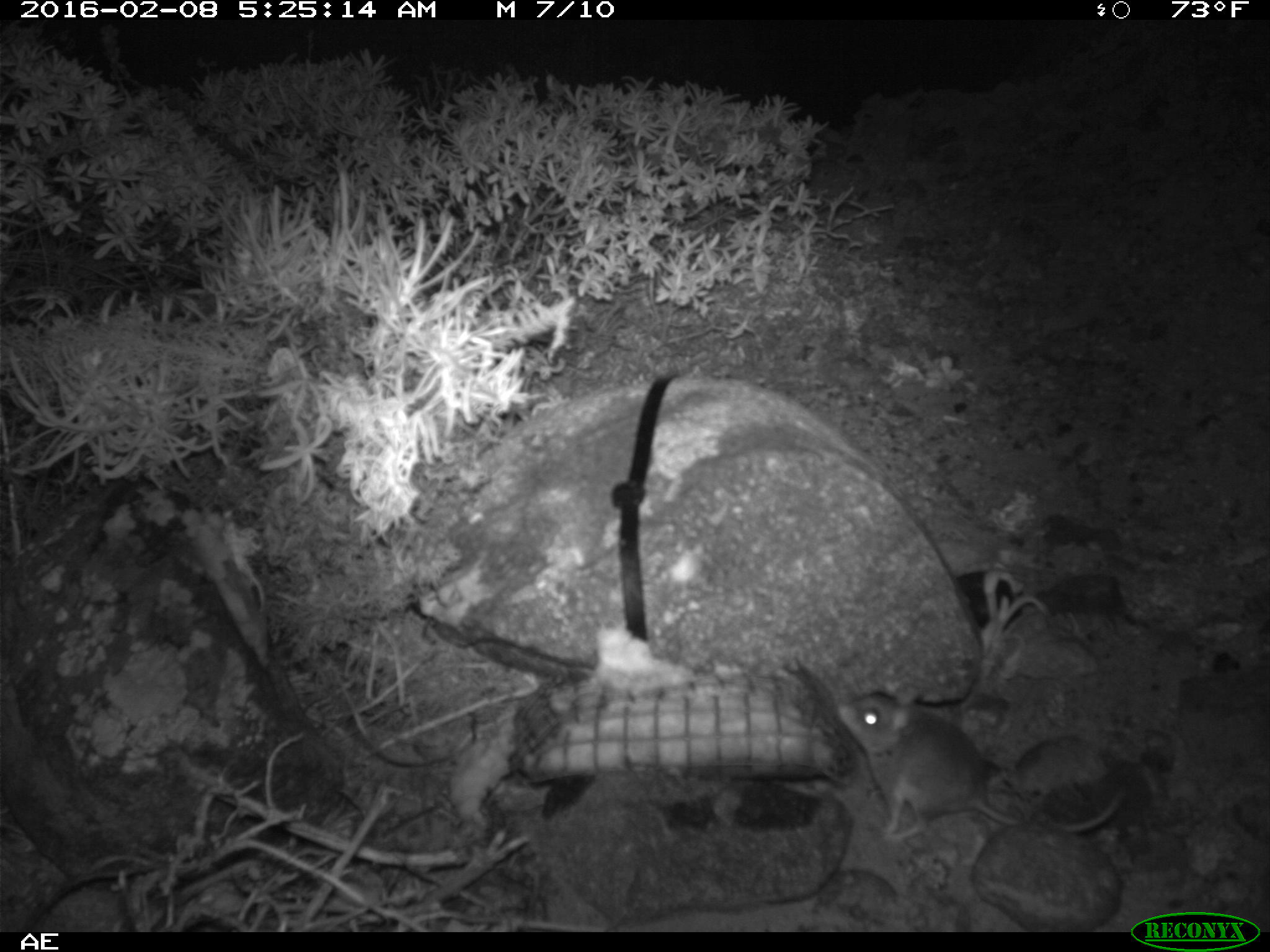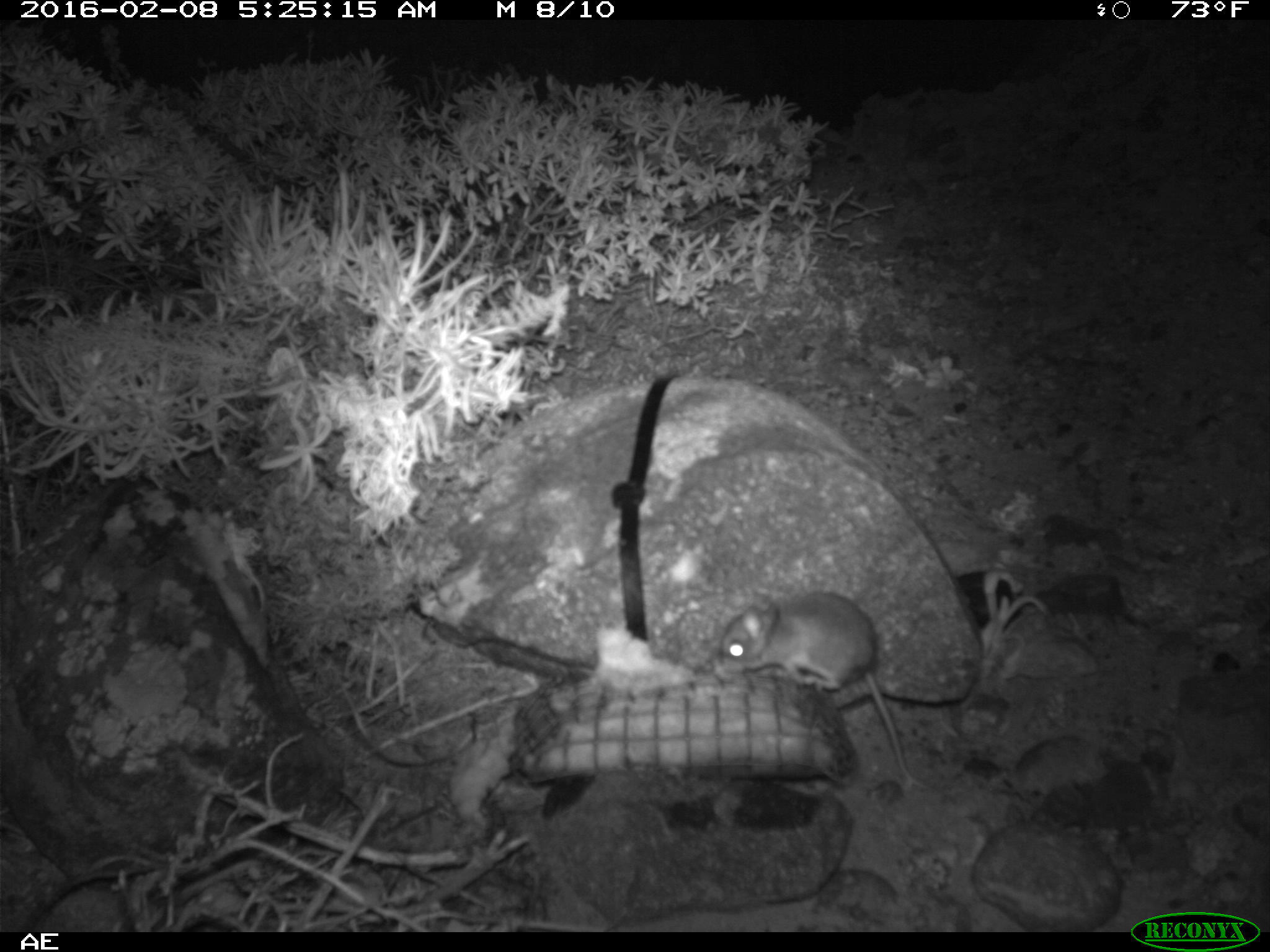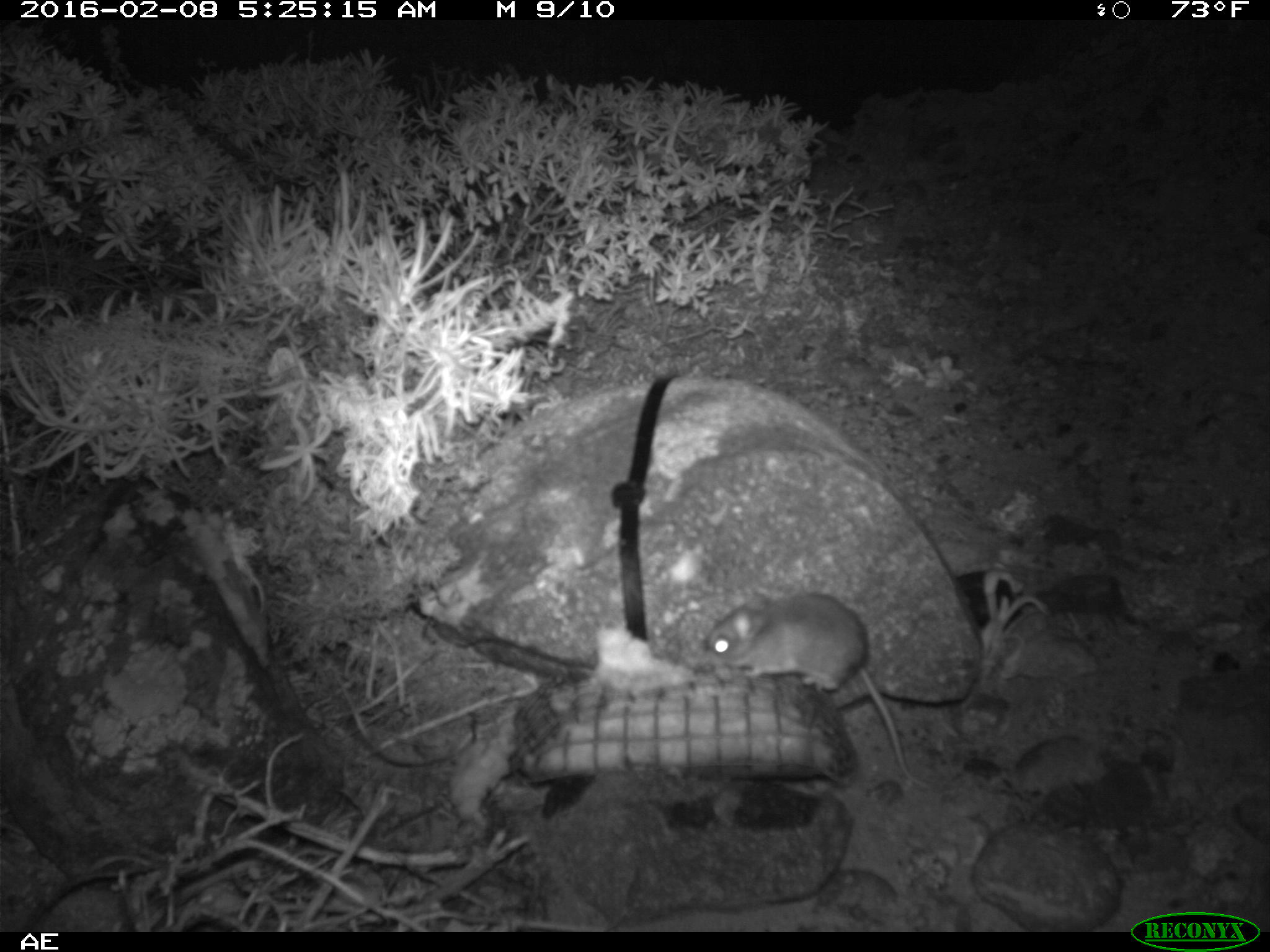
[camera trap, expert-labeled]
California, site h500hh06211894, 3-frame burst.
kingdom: Animalia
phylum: Chordata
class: Mammalia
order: Rodentia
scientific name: Rodentia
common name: rodent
Rodent (Rodentia).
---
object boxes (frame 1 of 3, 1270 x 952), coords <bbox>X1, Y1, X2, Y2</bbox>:
rodent: <bbox>836, 684, 1124, 837</bbox>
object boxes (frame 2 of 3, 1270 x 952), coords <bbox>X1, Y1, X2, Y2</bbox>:
rodent: <bbox>711, 588, 935, 792</bbox>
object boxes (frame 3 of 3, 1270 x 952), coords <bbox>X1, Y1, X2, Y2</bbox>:
rodent: <bbox>701, 589, 924, 783</bbox>